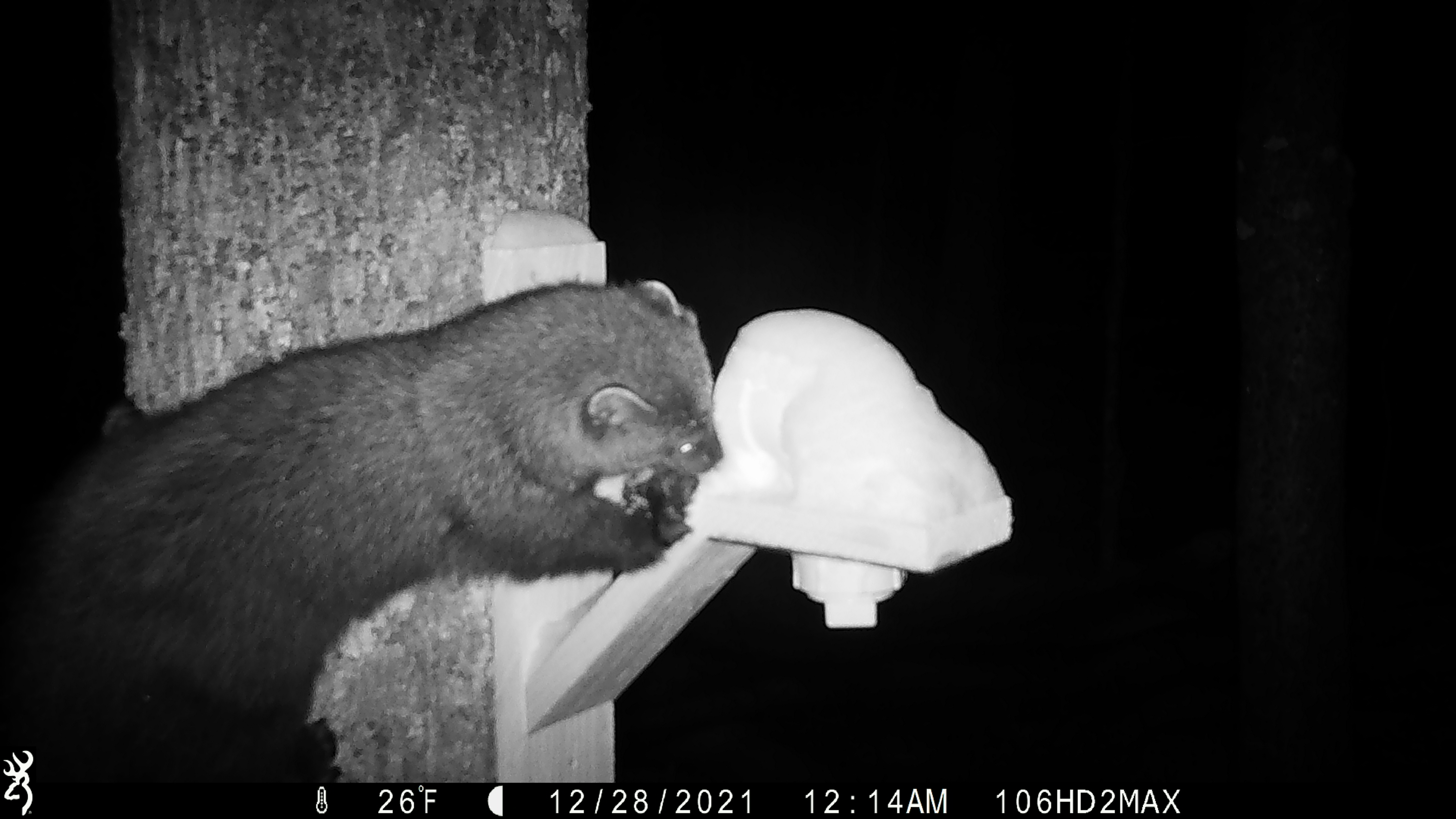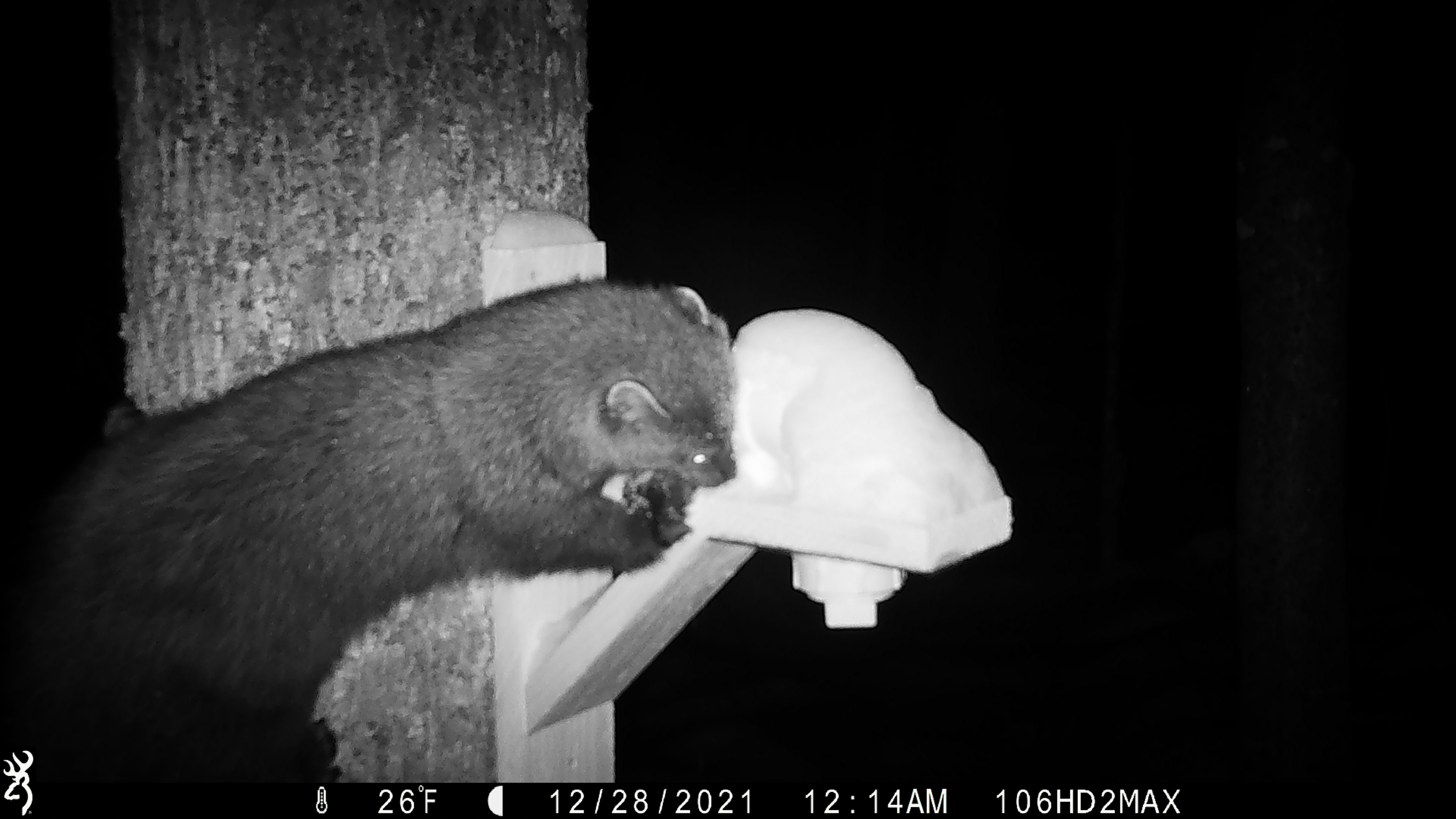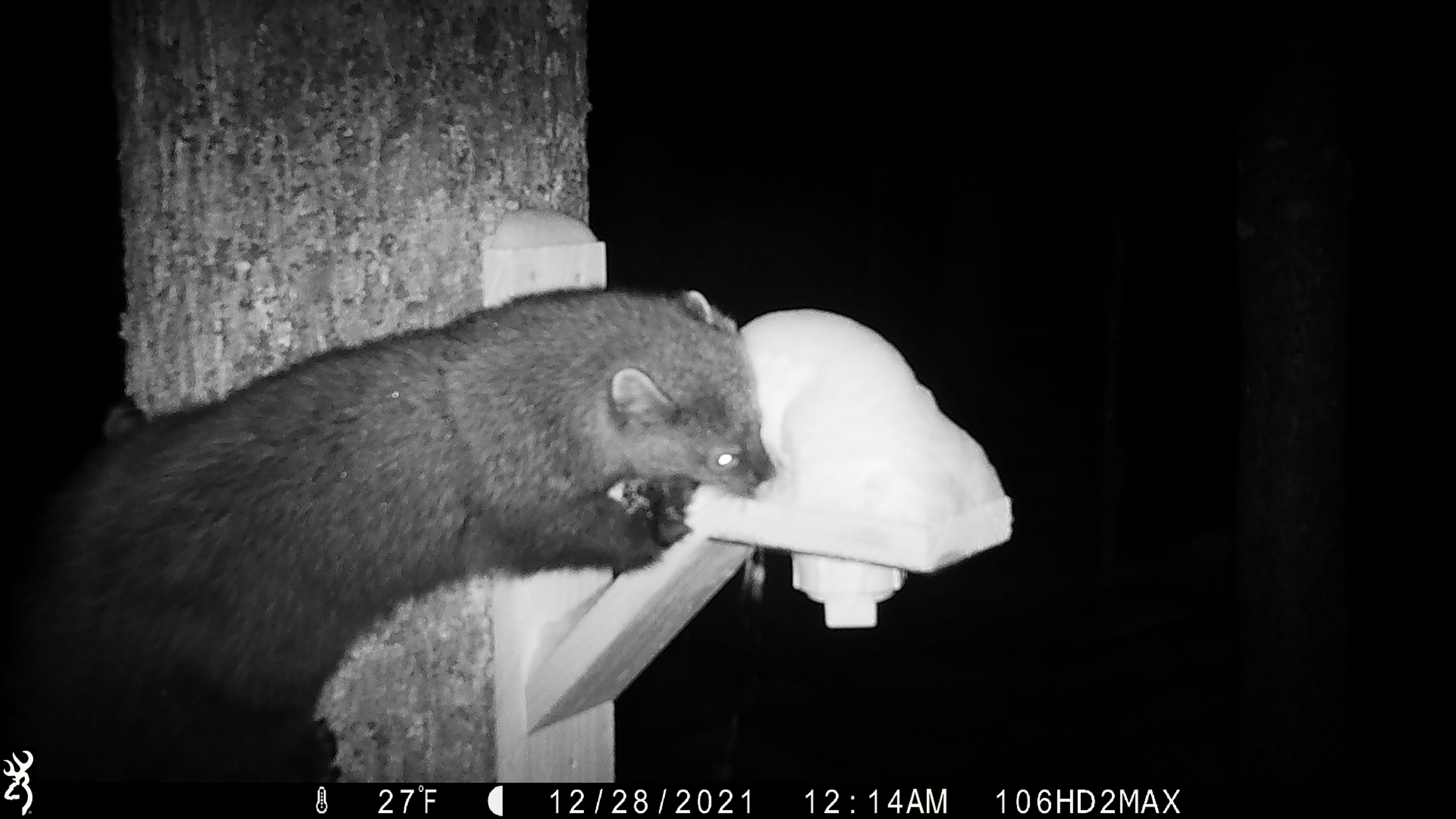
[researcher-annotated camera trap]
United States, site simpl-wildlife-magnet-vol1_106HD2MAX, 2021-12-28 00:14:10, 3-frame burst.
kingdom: Animalia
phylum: Chordata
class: Mammalia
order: Carnivora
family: Mustelidae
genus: Pekania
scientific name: Pekania pennanti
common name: fisher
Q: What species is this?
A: Fisher (Pekania pennanti).